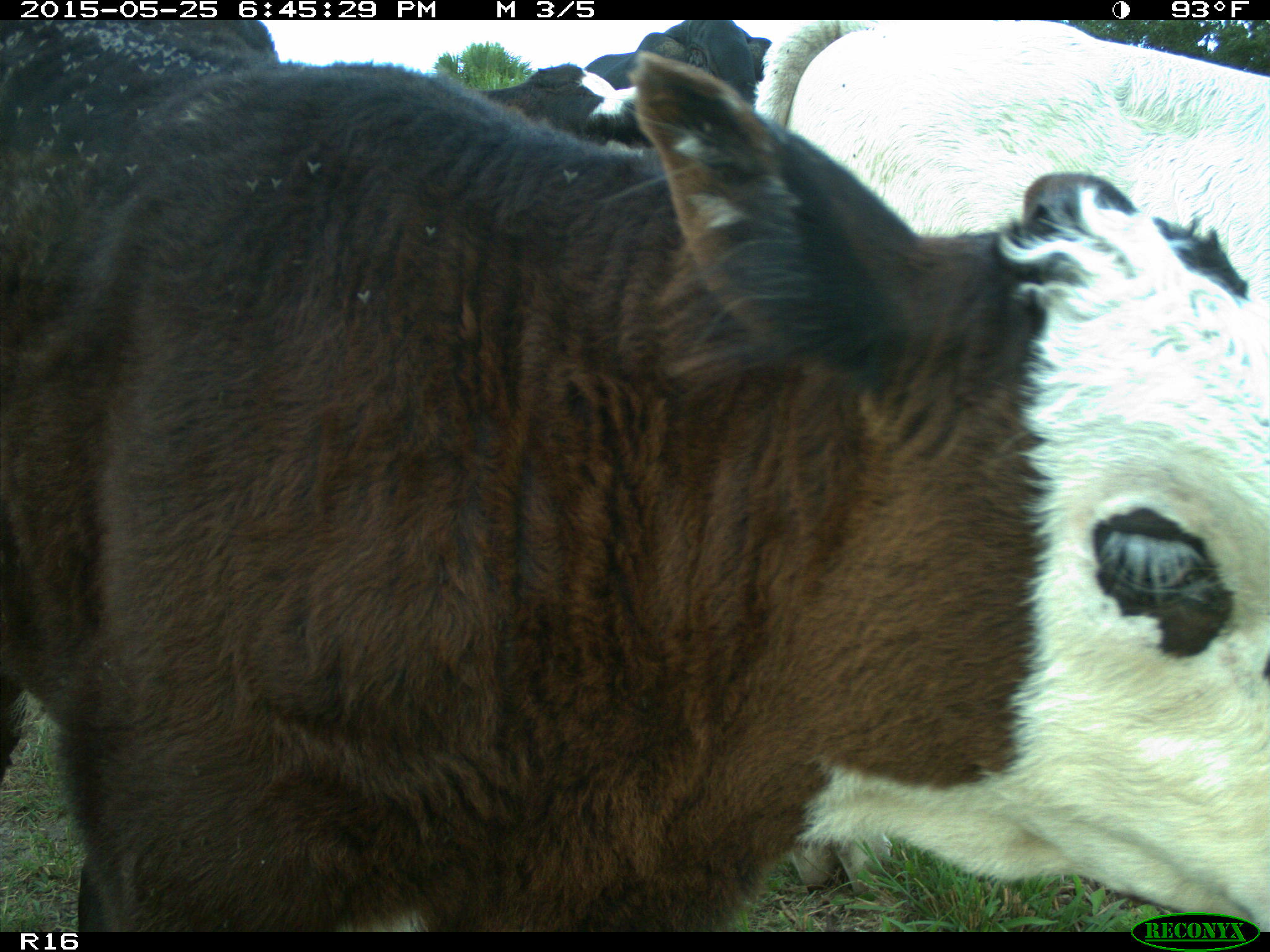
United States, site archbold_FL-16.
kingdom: Animalia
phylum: Chordata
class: Mammalia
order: Artiodactyla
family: Bovidae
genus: Bos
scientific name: Bos taurus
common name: domestic cow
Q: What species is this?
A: Bos taurus (domestic cow).